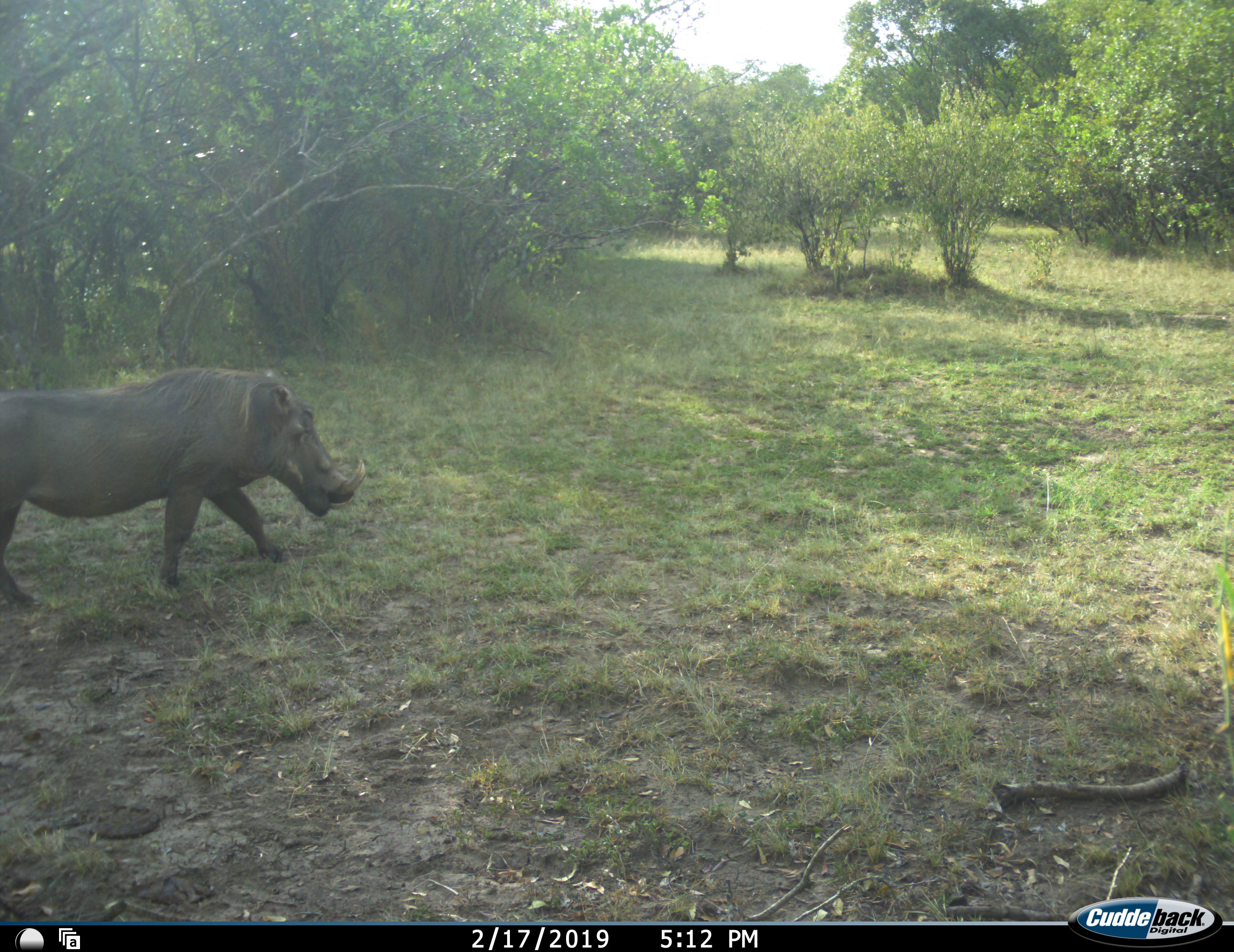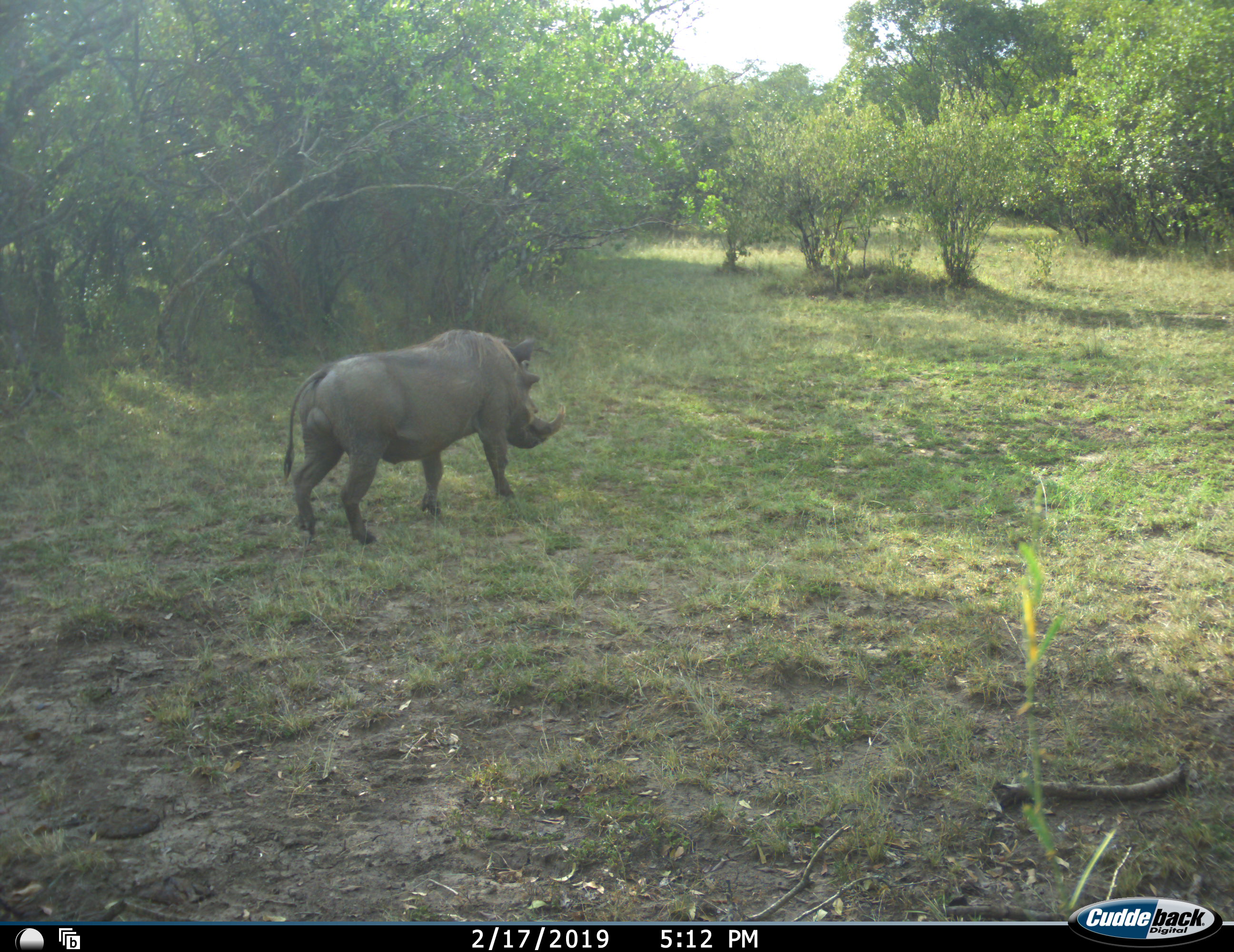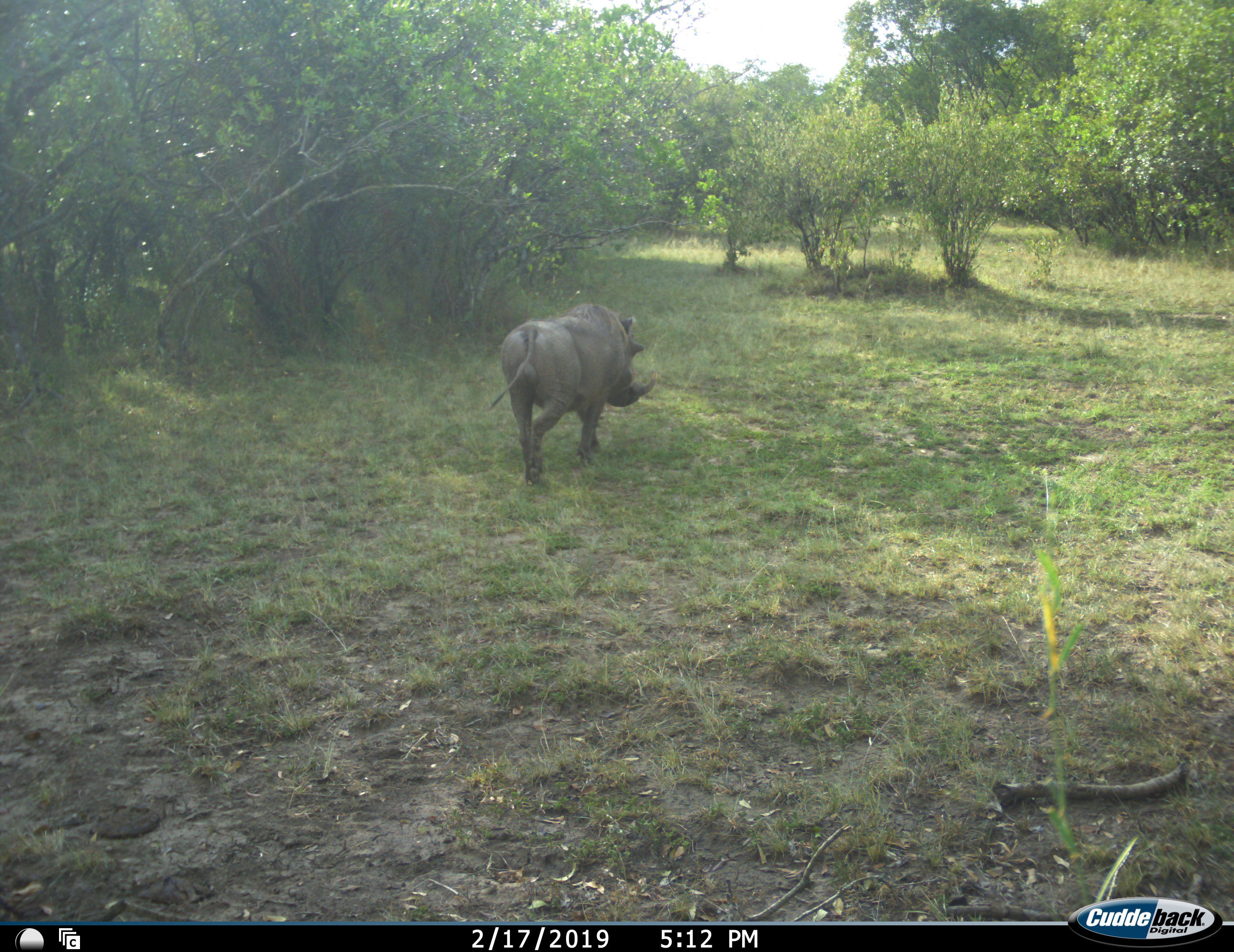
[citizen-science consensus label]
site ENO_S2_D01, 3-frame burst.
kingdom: Animalia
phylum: Chordata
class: Mammalia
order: Artiodactyla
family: Suidae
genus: Phacochoerus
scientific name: Phacochoerus africanus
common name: warthog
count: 1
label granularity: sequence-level